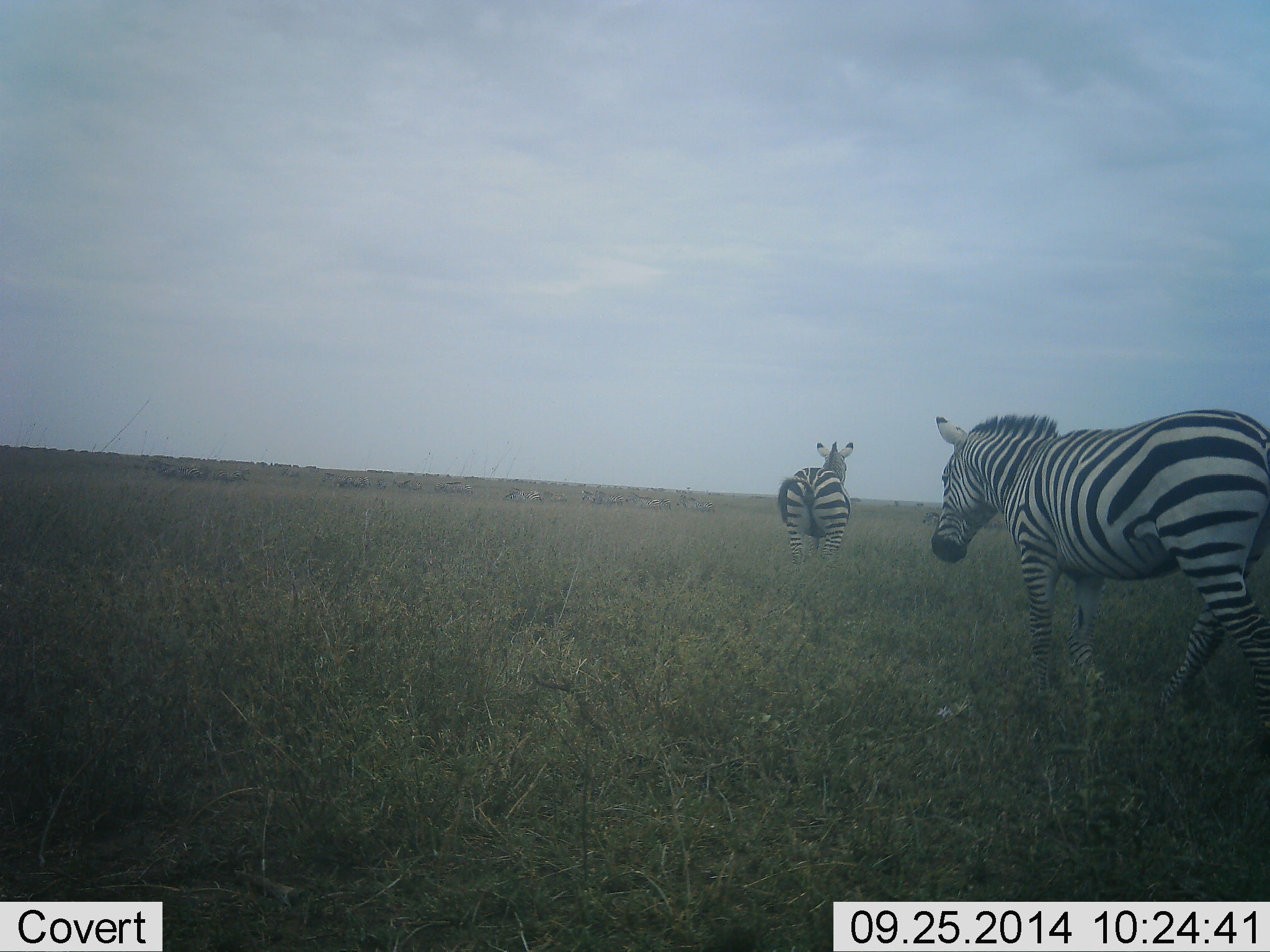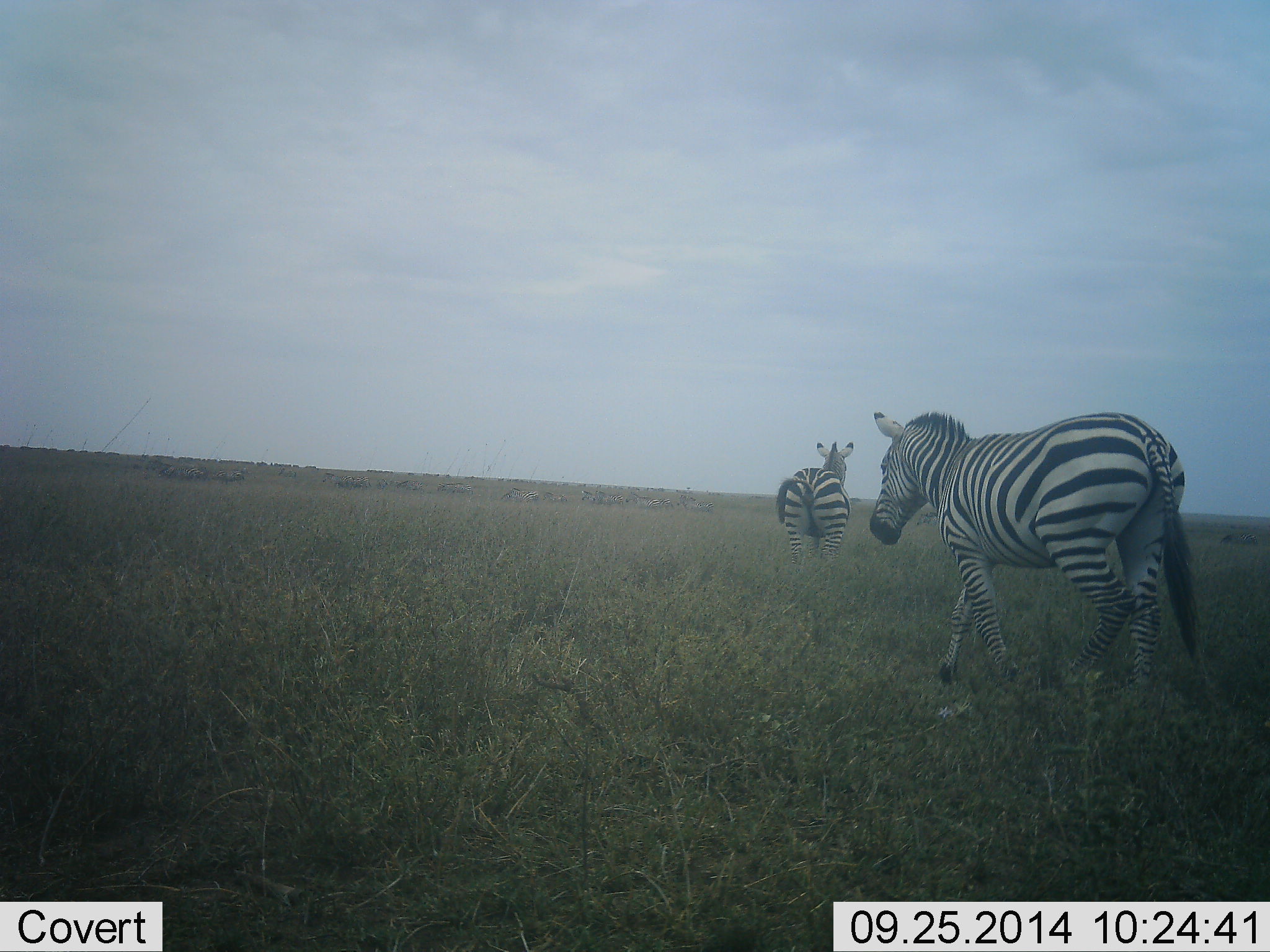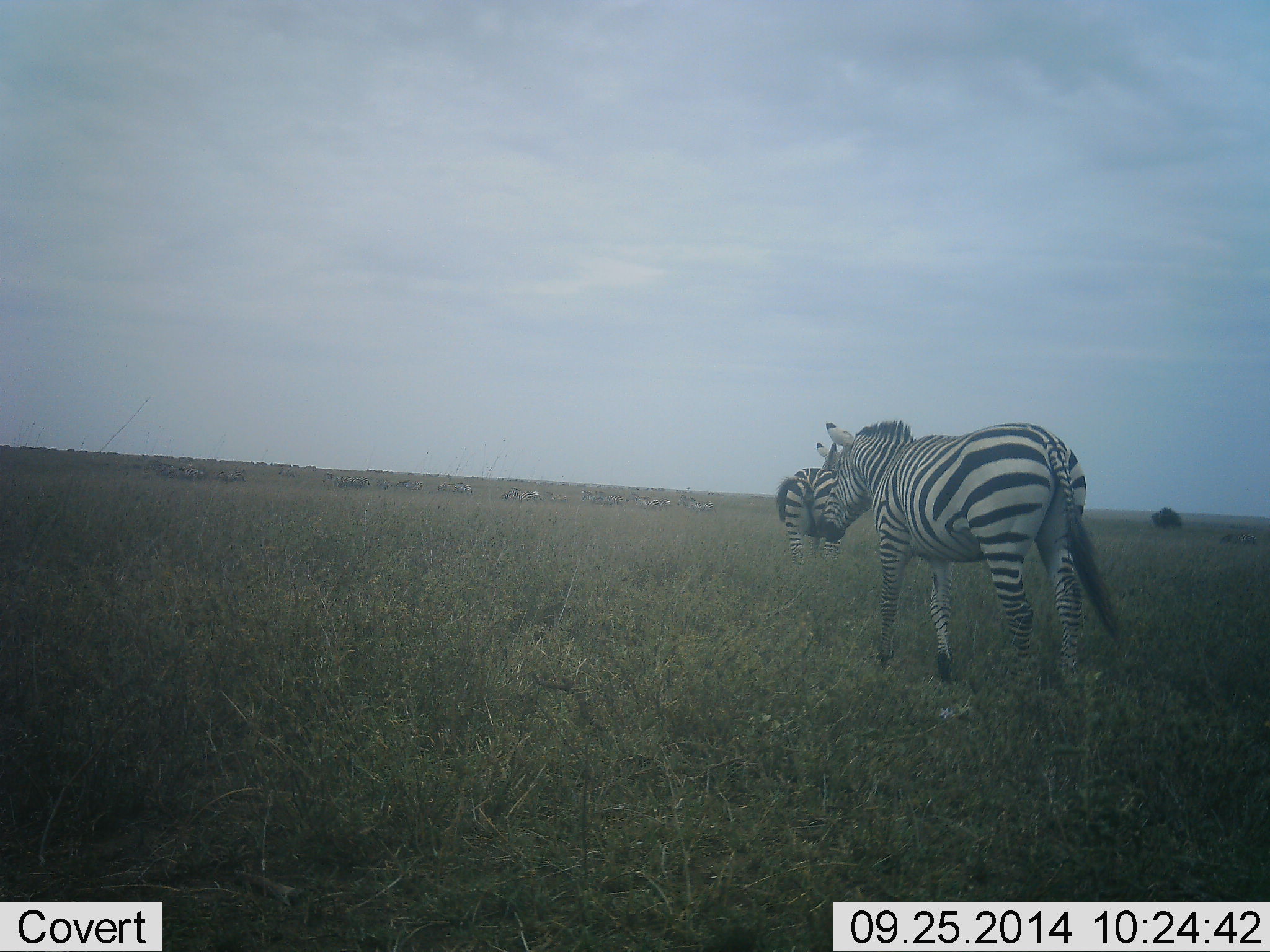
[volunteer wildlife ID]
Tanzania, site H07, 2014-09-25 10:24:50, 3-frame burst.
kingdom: Animalia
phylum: Chordata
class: Mammalia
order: Perissodactyla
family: Equidae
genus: Equus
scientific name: Equus quagga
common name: plains zebra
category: zebra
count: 2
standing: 70%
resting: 0%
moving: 100%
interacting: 0%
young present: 0%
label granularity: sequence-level